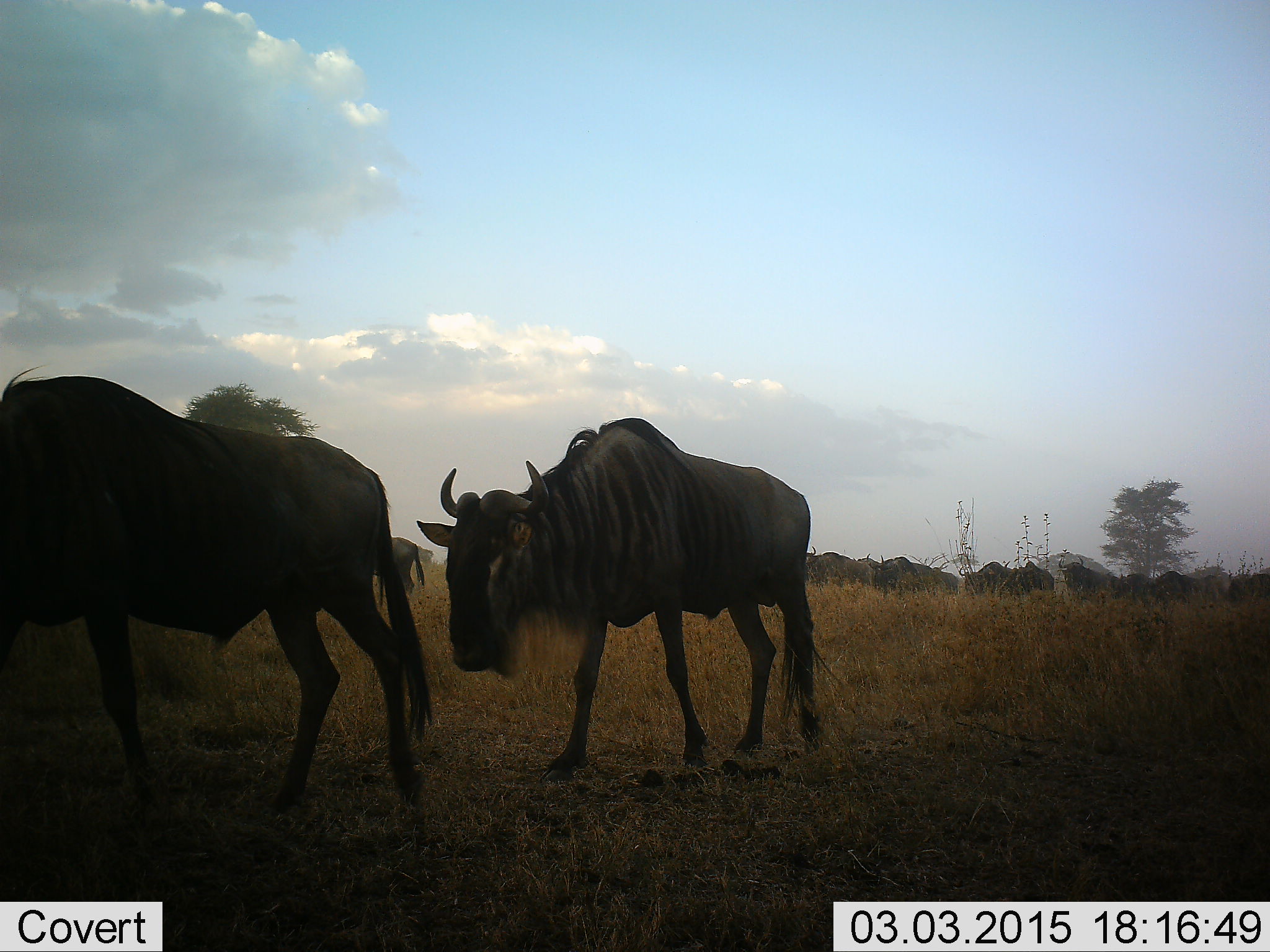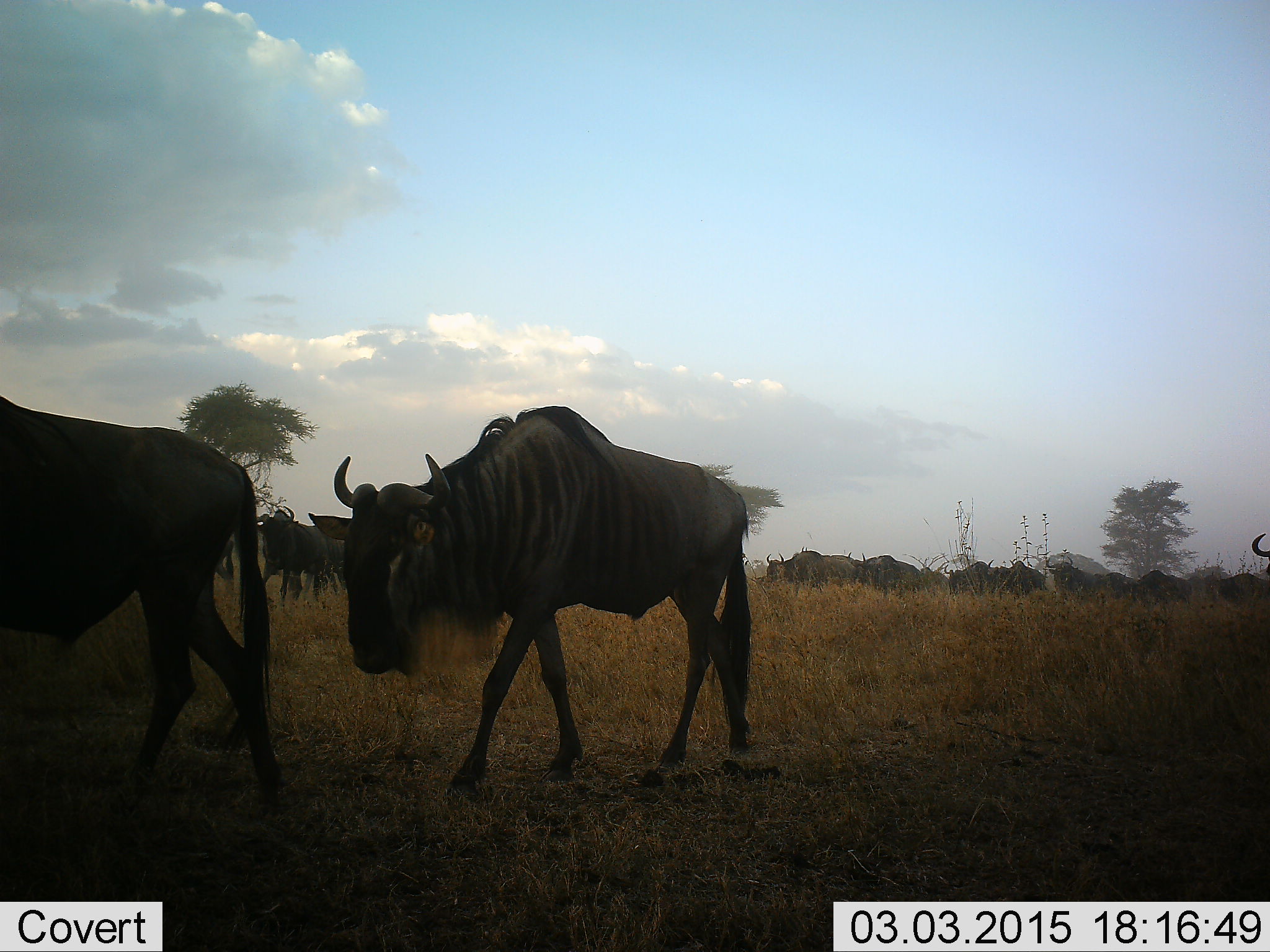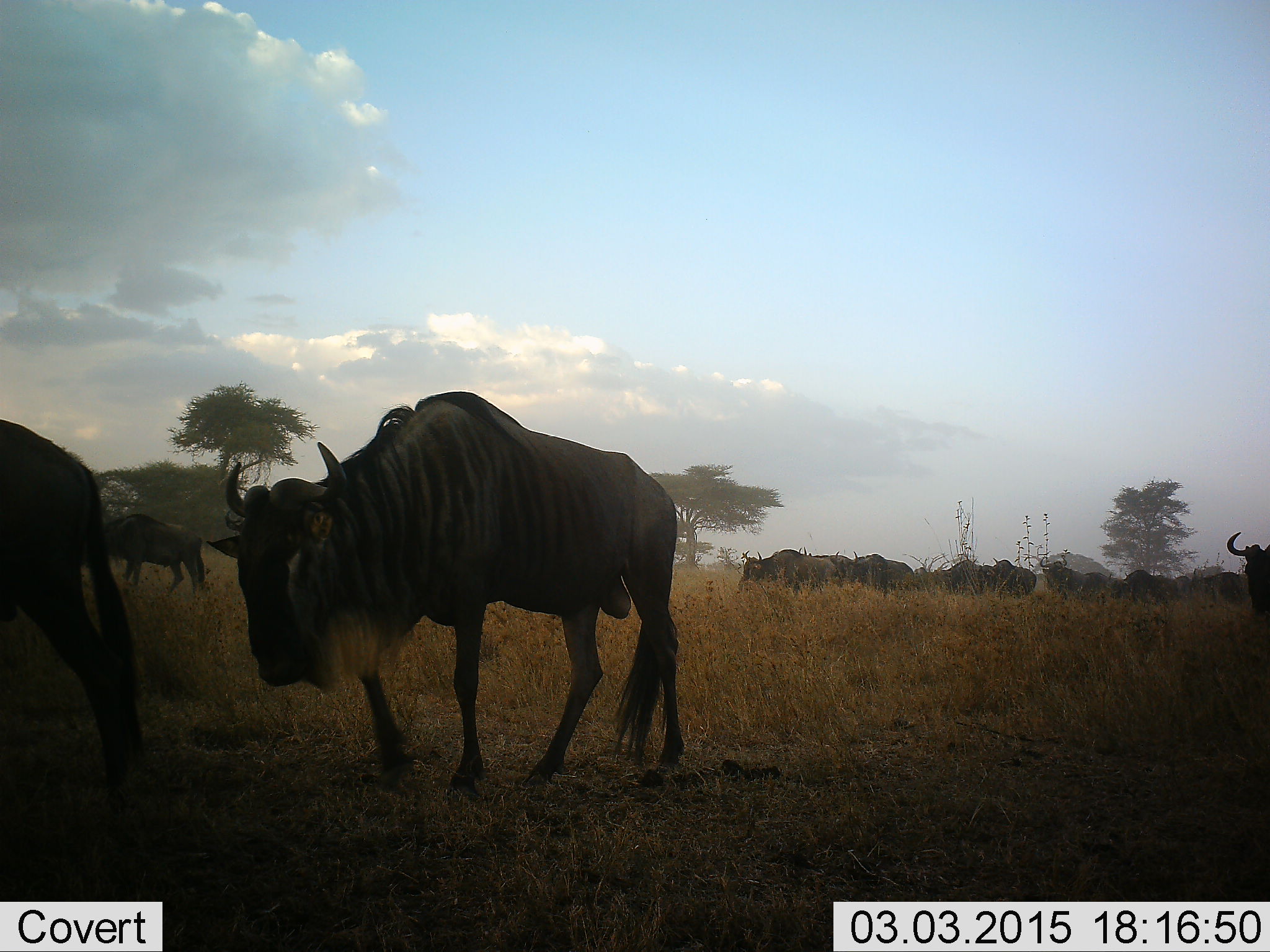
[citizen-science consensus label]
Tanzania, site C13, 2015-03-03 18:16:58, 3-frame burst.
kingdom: Animalia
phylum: Chordata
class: Mammalia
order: Artiodactyla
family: Bovidae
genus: Connochaetes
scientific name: Connochaetes taurinus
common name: blue wildebeest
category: wildebeest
Wildebeest (blue wildebeest) (Connochaetes taurinus), count 11-50. Behavior (volunteer vote fractions): standing 0%, resting 0%, moving 100%, interacting 0%. Young present (vote fraction): 0%. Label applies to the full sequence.